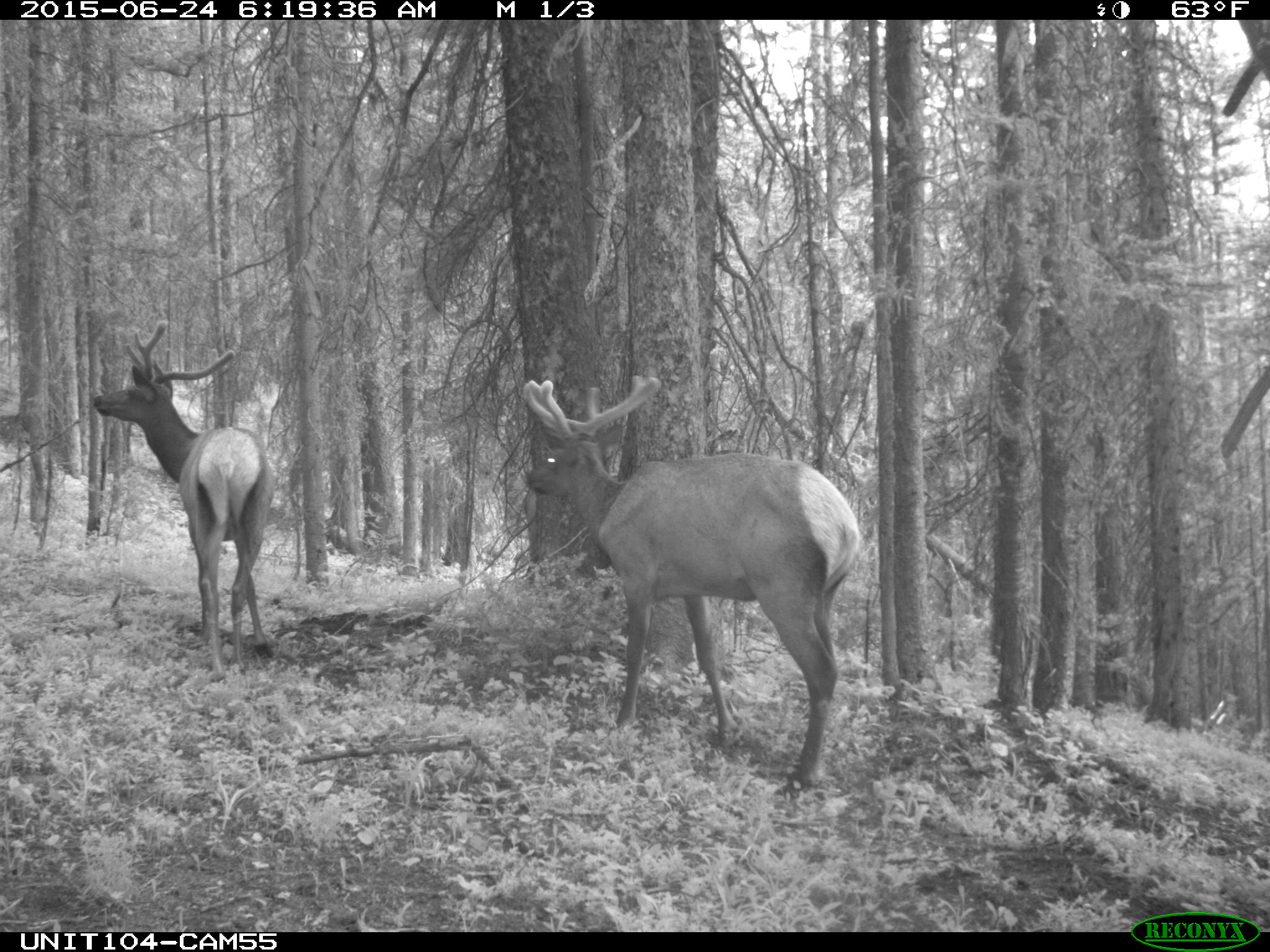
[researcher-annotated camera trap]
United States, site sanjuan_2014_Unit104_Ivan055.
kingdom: Animalia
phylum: Chordata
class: Mammalia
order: Artiodactyla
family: Cervidae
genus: Cervus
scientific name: Cervus elaphus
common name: red deer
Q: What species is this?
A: Cervus elaphus (red deer).